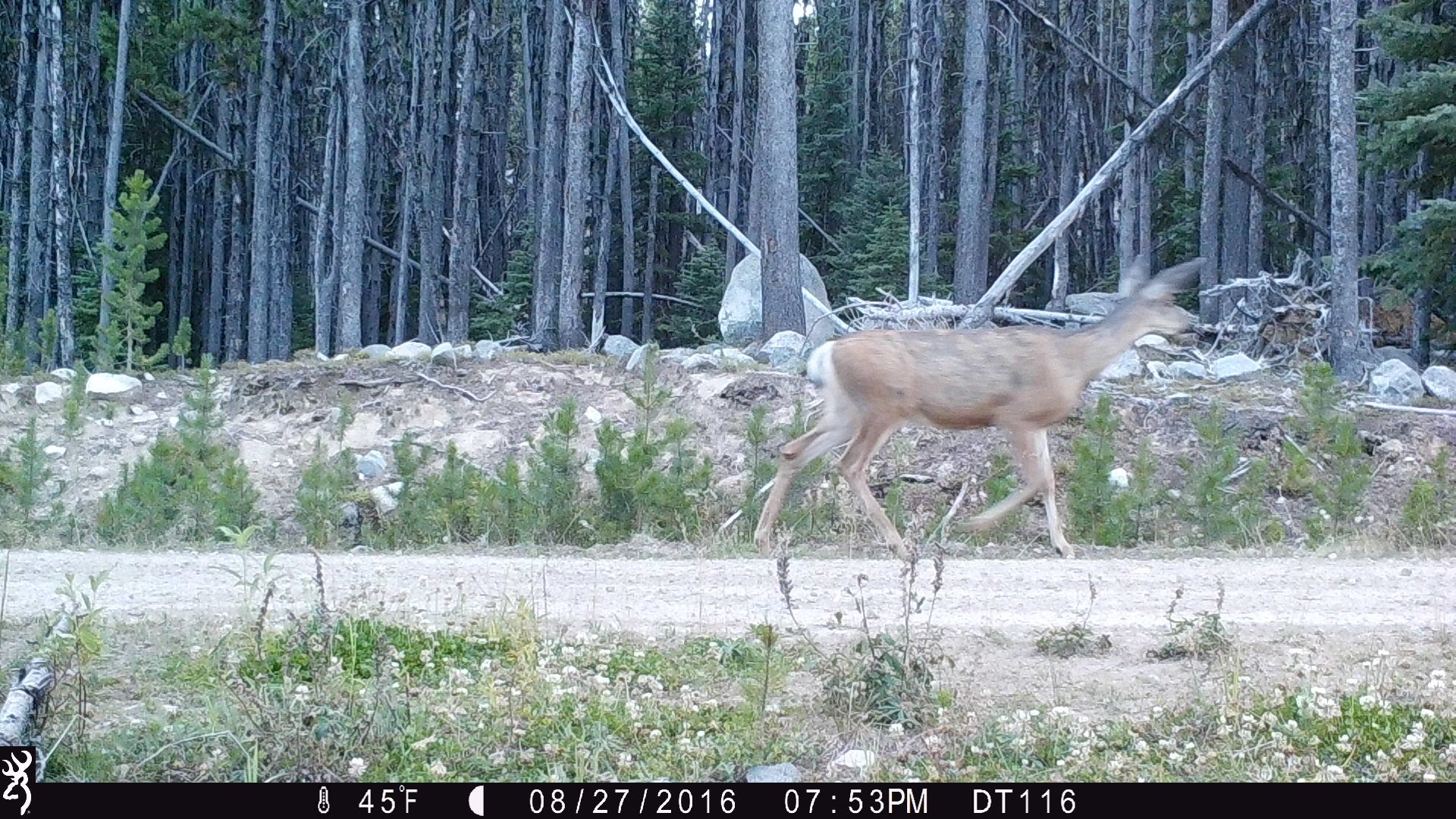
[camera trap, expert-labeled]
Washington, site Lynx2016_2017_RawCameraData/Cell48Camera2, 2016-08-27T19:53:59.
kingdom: Animalia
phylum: Chordata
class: Mammalia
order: Artiodactyla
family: Cervidae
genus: Odocoileus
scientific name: Odocoileus hemionus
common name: mule deer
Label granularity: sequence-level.